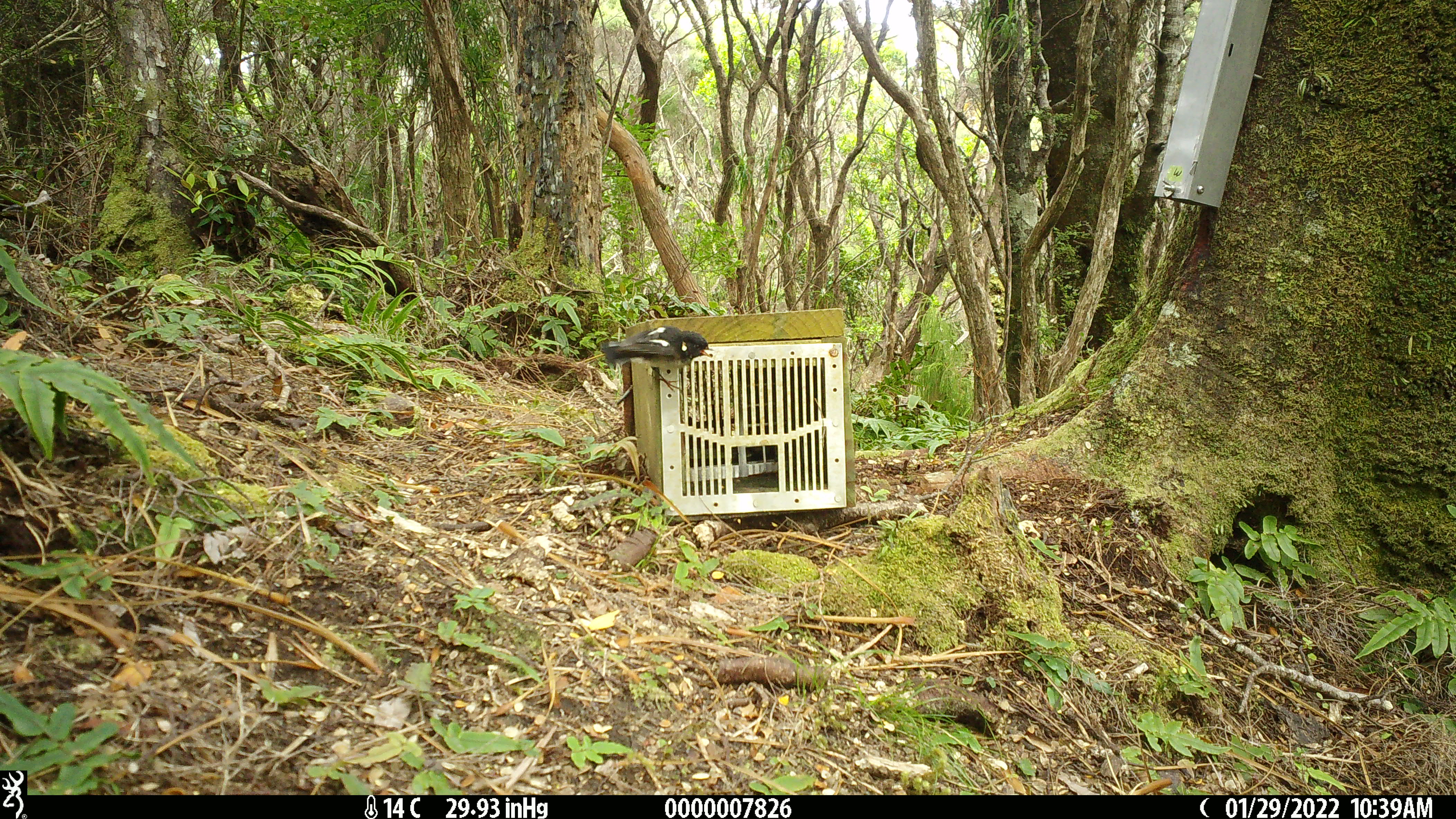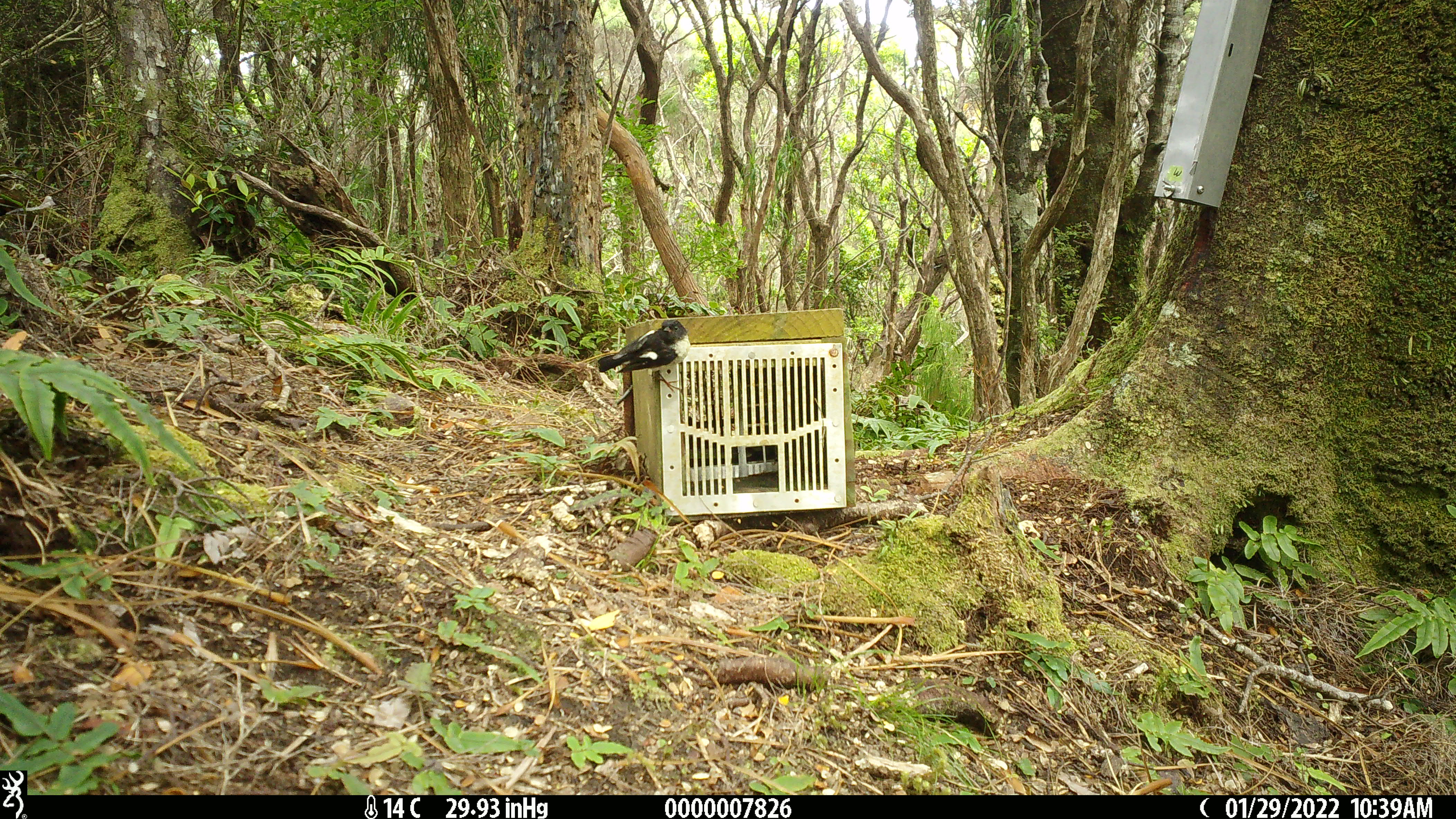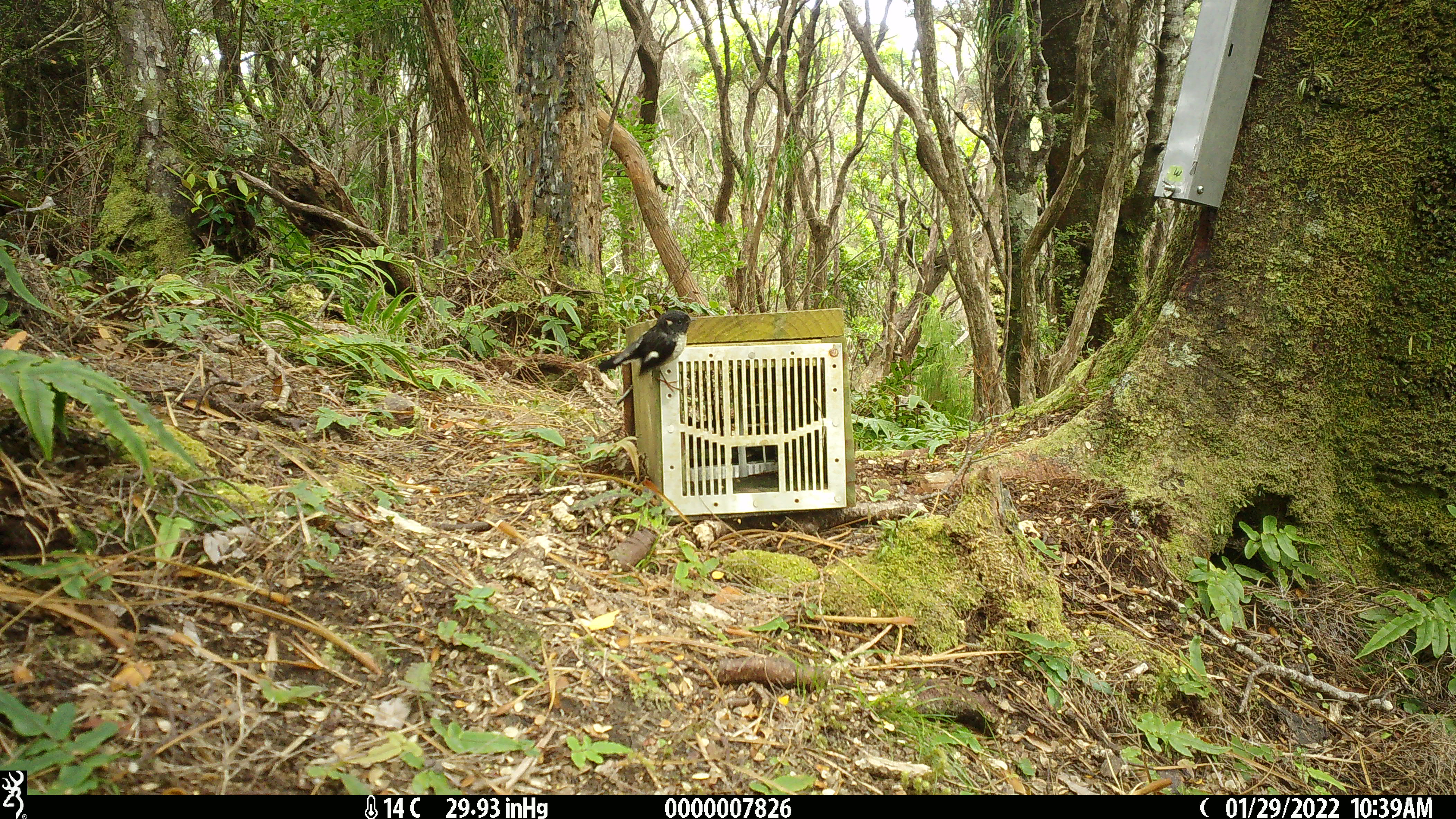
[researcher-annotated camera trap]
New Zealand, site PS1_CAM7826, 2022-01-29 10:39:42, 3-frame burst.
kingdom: Animalia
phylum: Chordata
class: Aves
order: Passeriformes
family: Petroicidae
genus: Petroica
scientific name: Petroica macrocephala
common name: tomtit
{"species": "tomtit (Petroica macrocephala)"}